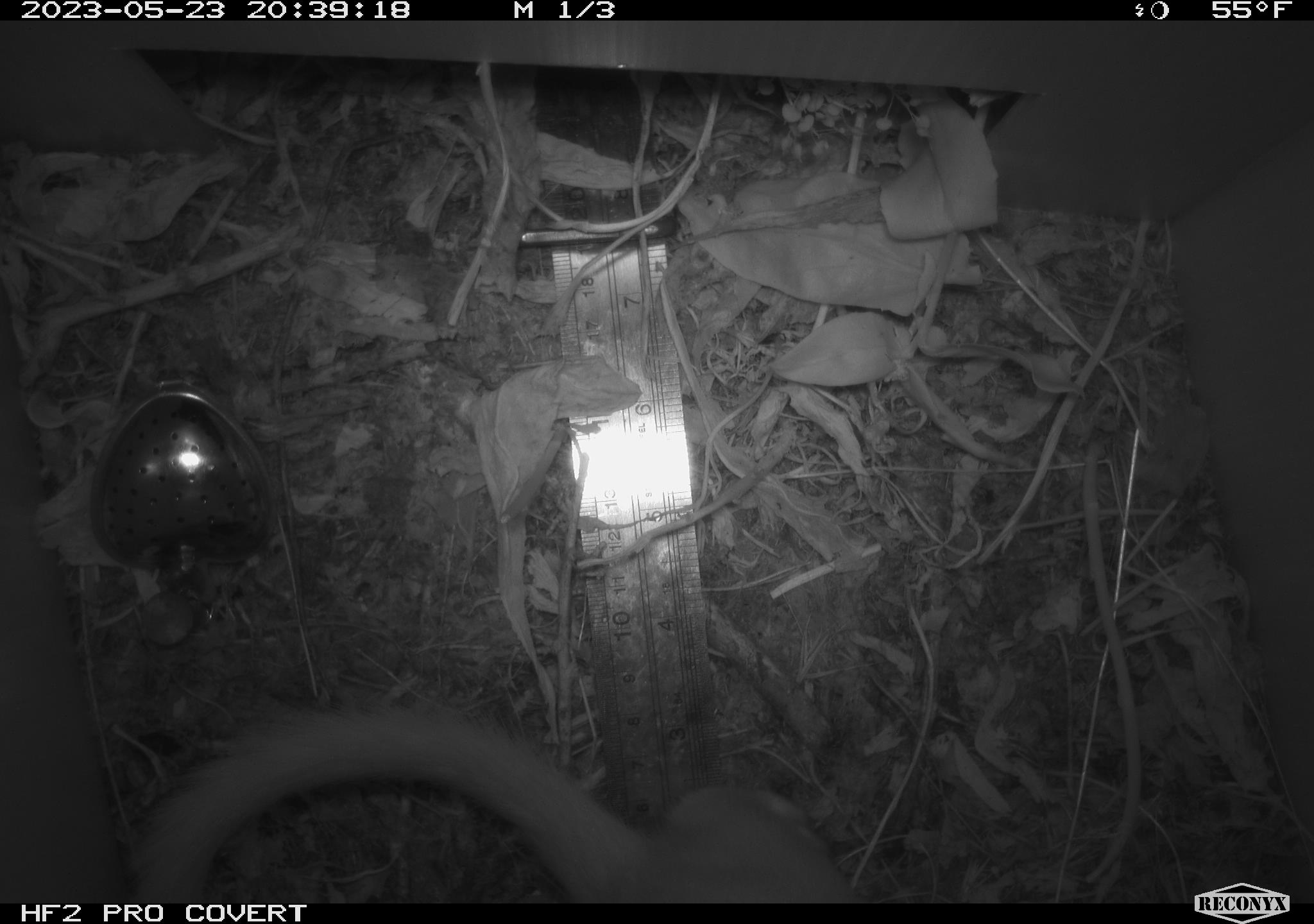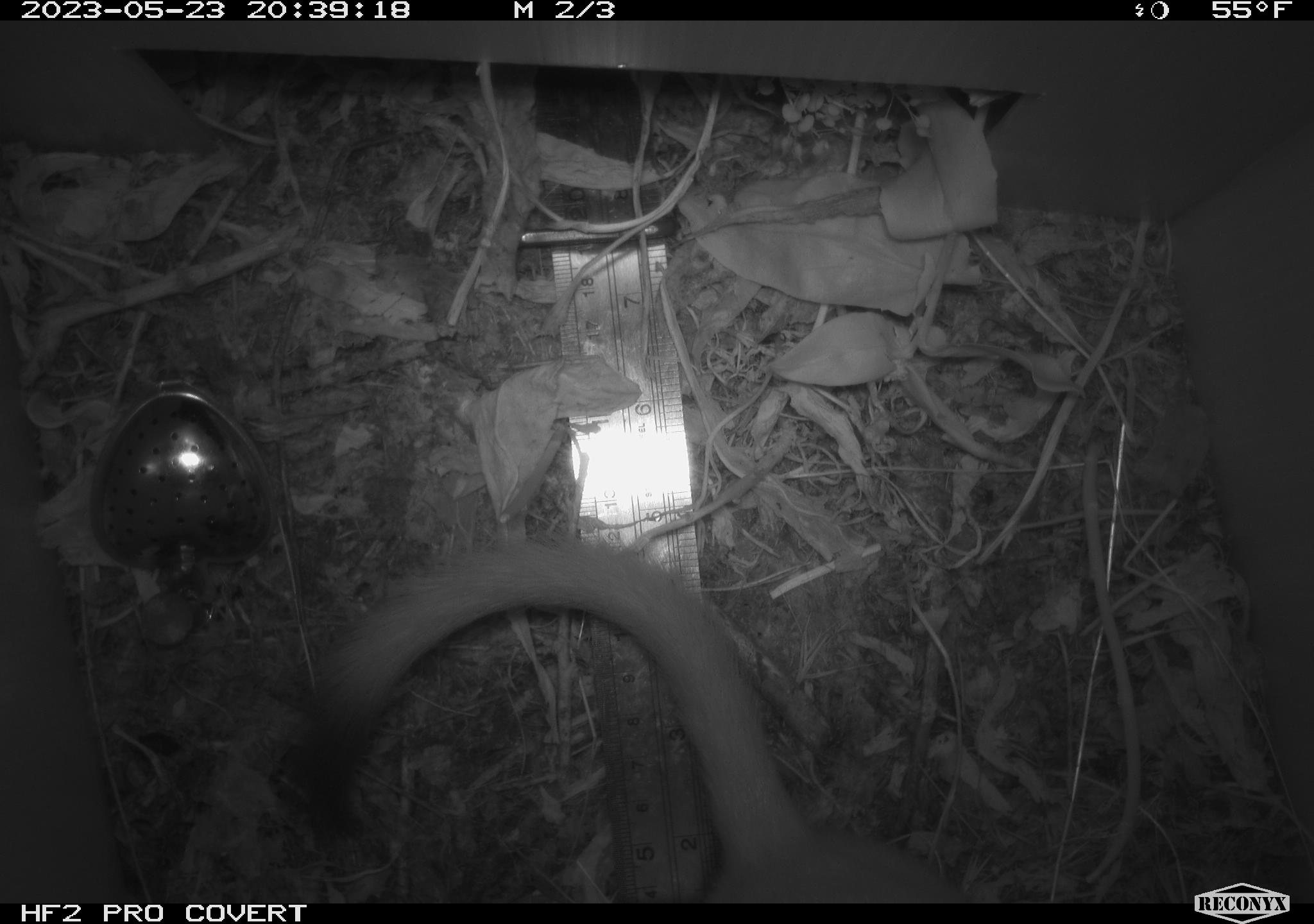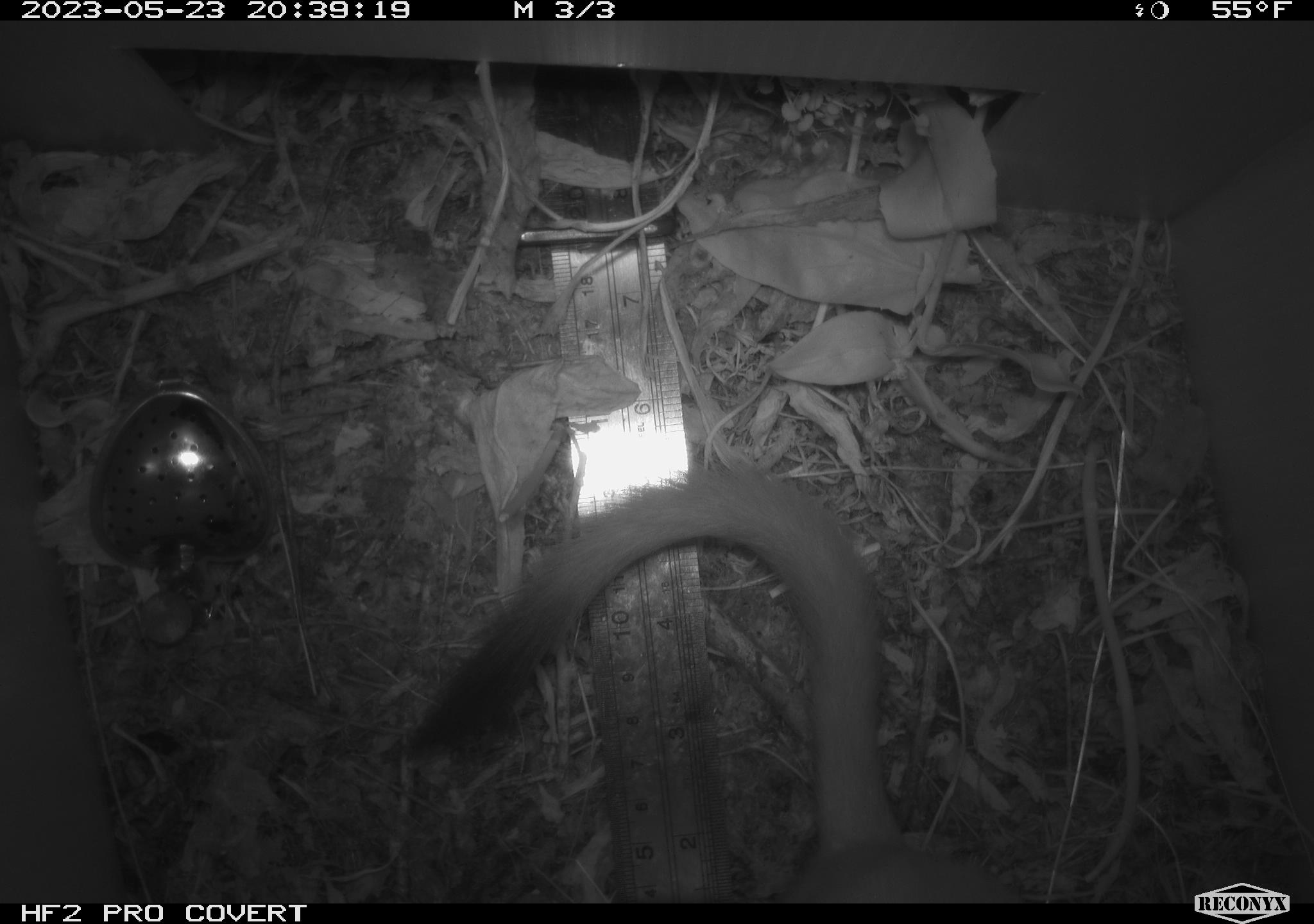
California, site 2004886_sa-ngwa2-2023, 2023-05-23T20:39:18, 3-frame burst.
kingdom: Animalia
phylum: Chordata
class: Mammalia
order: Carnivora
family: Mustelidae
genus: Neogale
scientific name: Neogale frenata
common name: long-tailed weasel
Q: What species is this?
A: Long-tailed weasel (Neogale frenata).